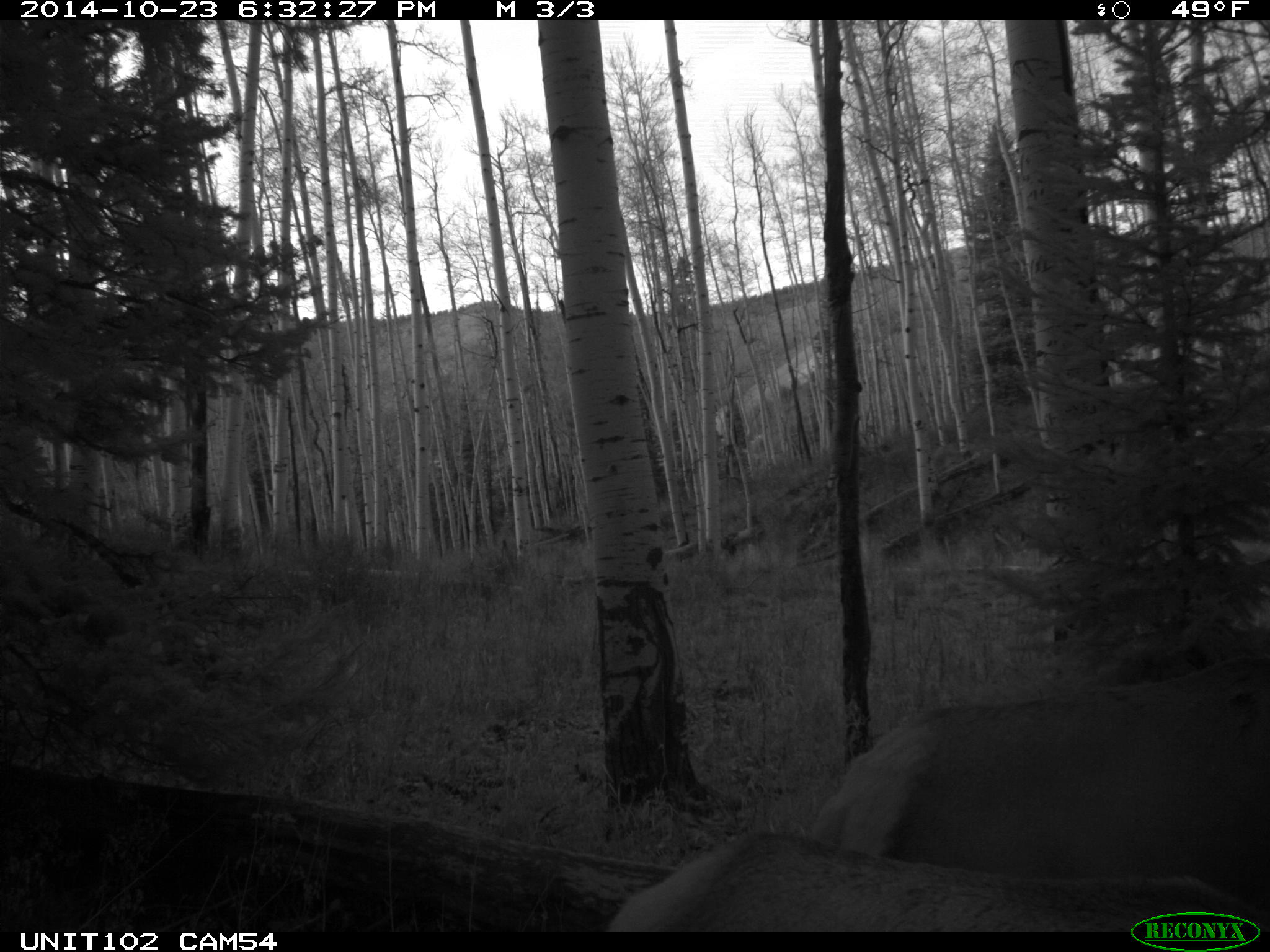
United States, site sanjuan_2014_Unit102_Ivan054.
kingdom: Animalia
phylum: Chordata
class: Mammalia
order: Artiodactyla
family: Cervidae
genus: Cervus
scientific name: Cervus elaphus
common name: red deer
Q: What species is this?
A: Cervus elaphus (red deer).